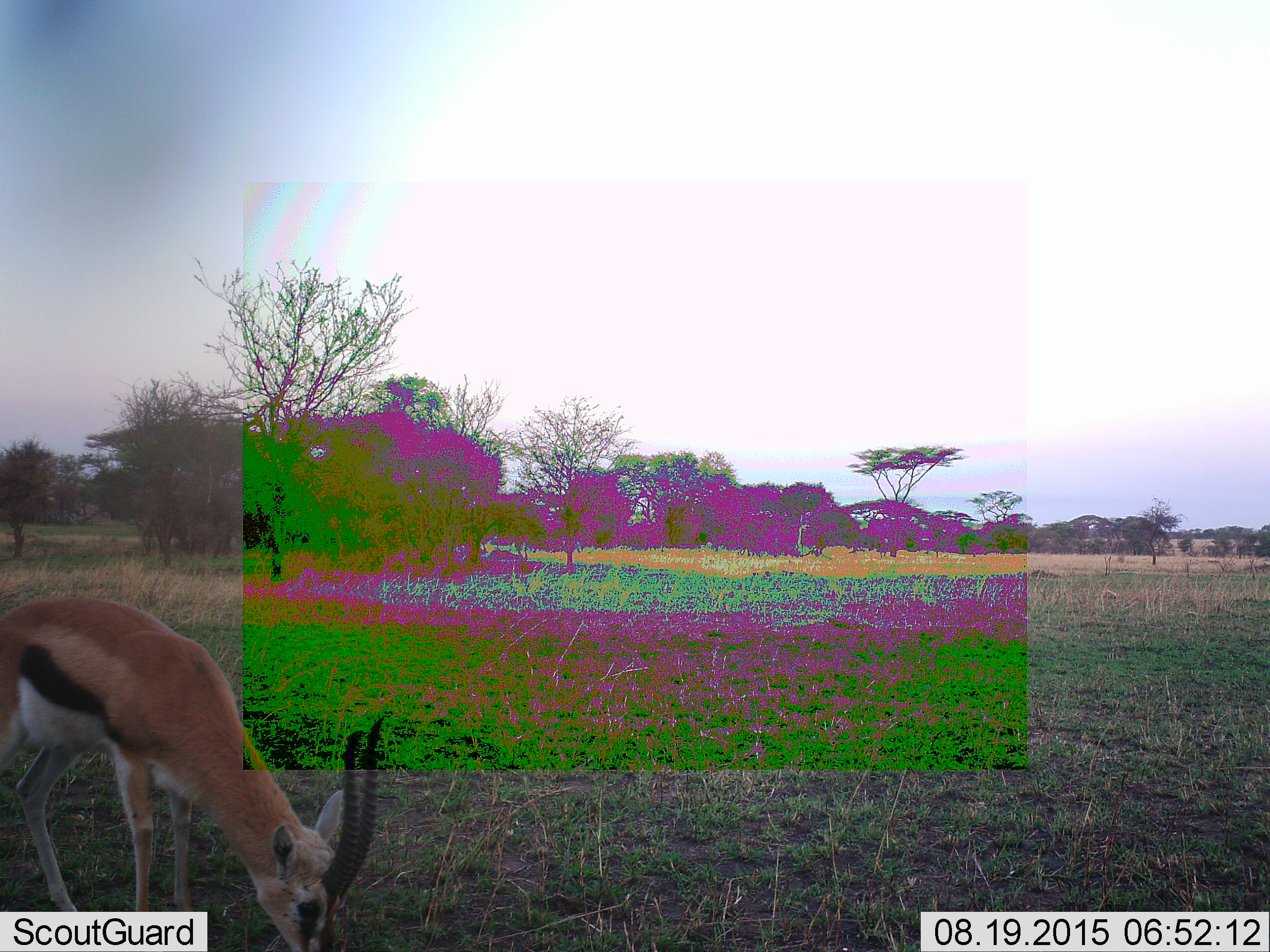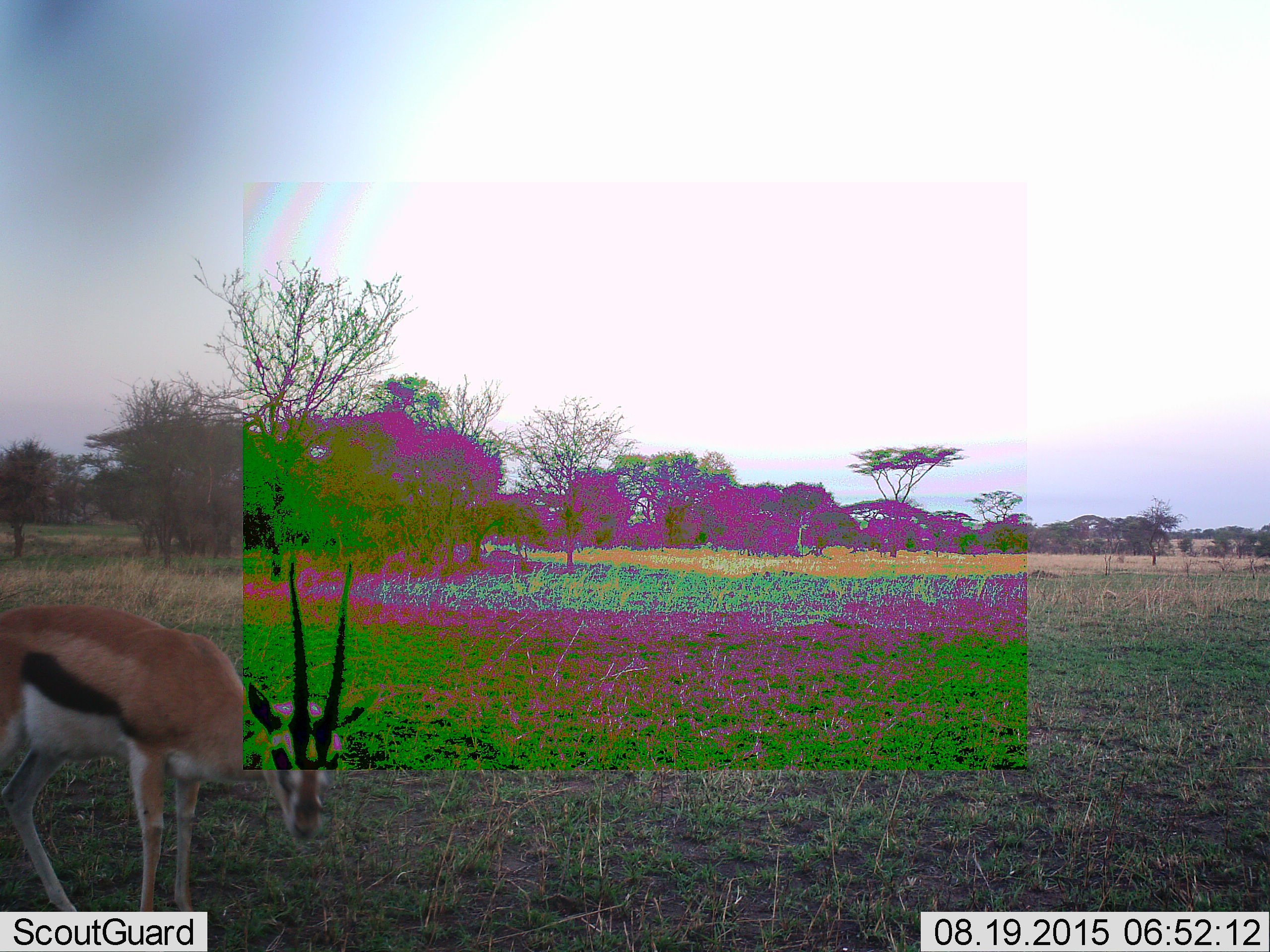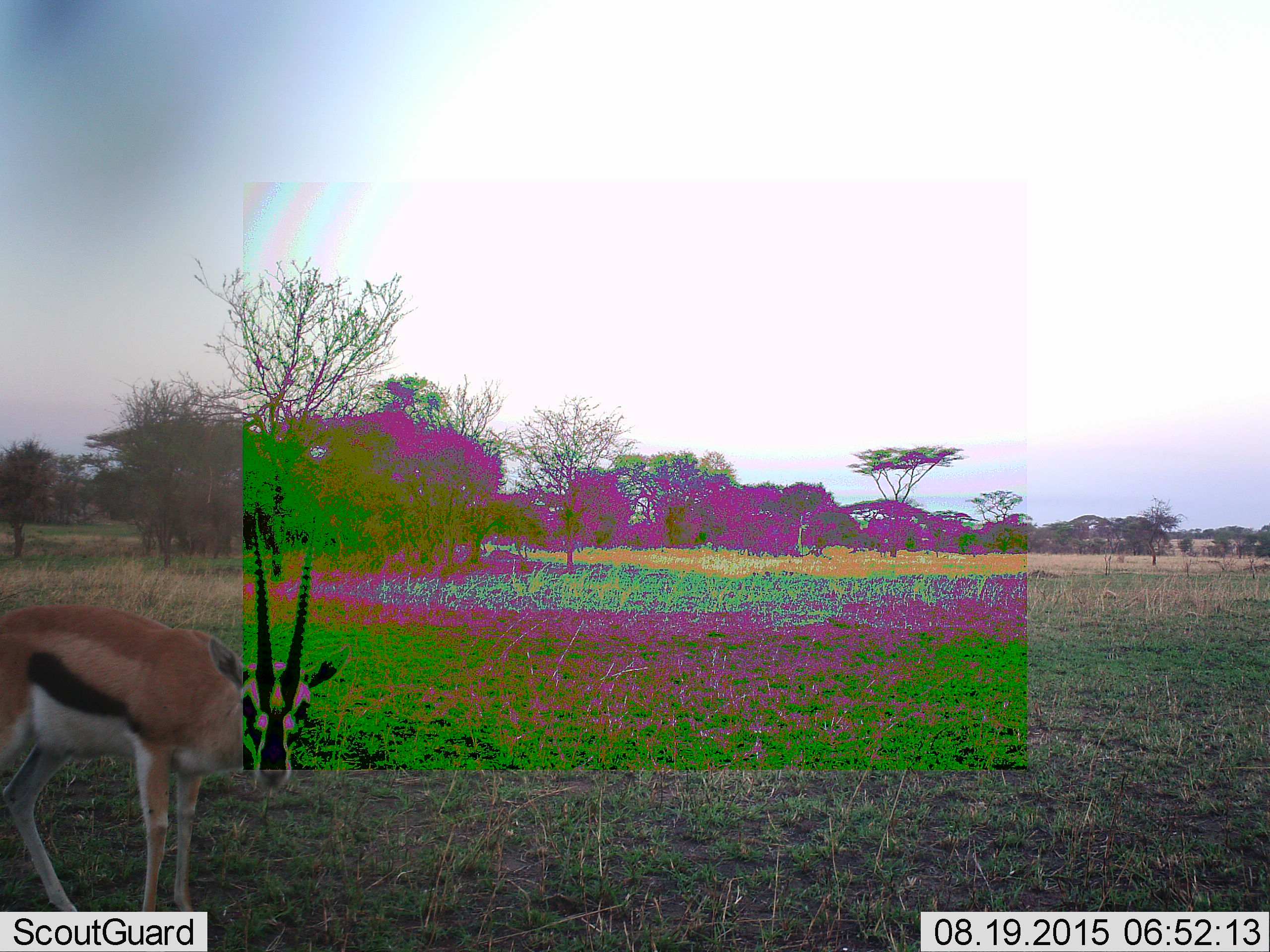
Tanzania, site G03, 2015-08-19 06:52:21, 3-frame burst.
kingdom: Animalia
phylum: Chordata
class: Mammalia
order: Artiodactyla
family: Bovidae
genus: Eudorcas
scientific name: Eudorcas thomsonii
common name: thomson's gazelle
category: gazellethomsons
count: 1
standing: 42%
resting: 0%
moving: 5%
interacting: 0%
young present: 11%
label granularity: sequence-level